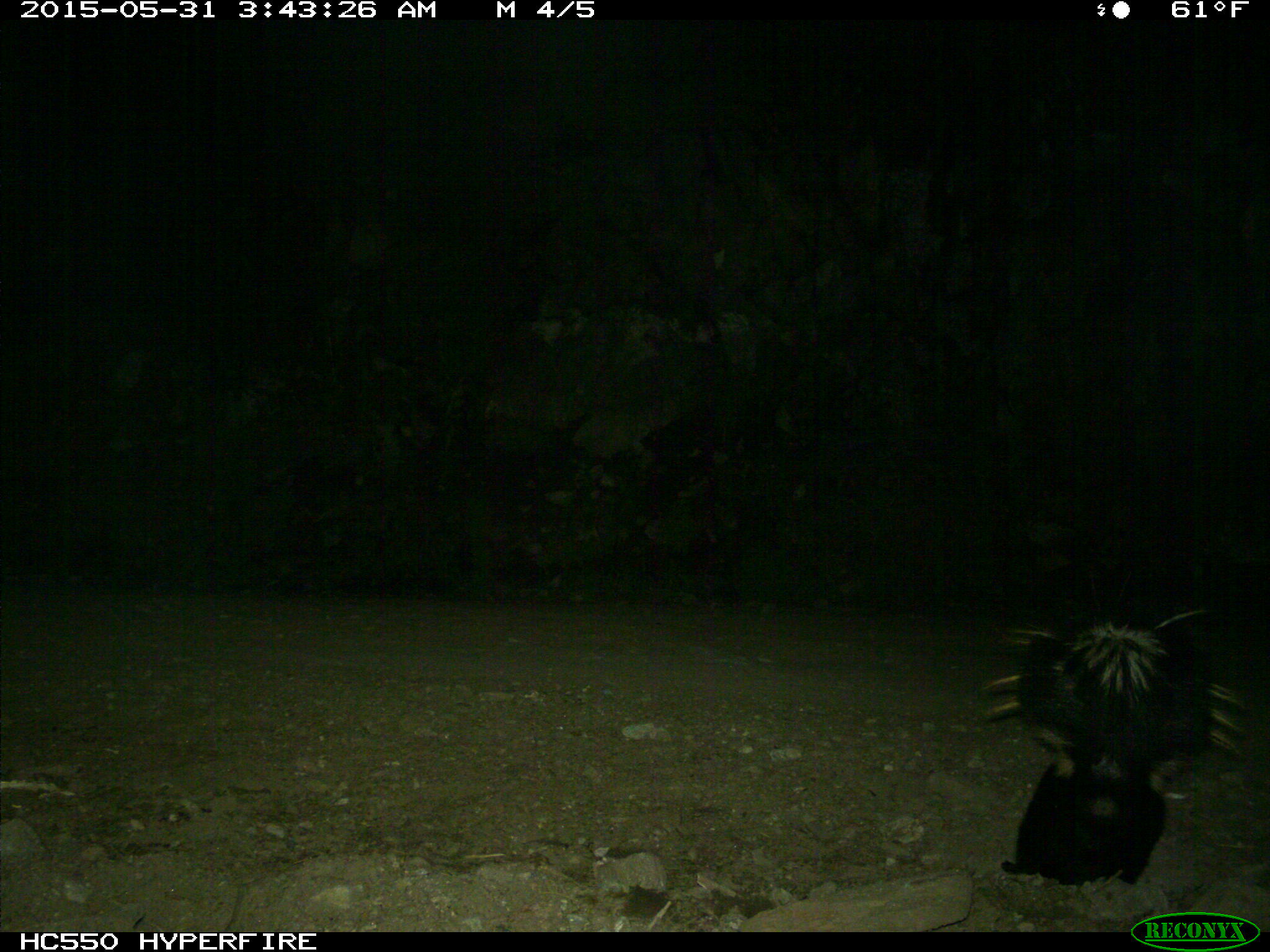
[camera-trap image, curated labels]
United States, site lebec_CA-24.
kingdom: Animalia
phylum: Chordata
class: Mammalia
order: Carnivora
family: Mephitidae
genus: Mephitis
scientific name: Mephitis mephitis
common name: striped skunk